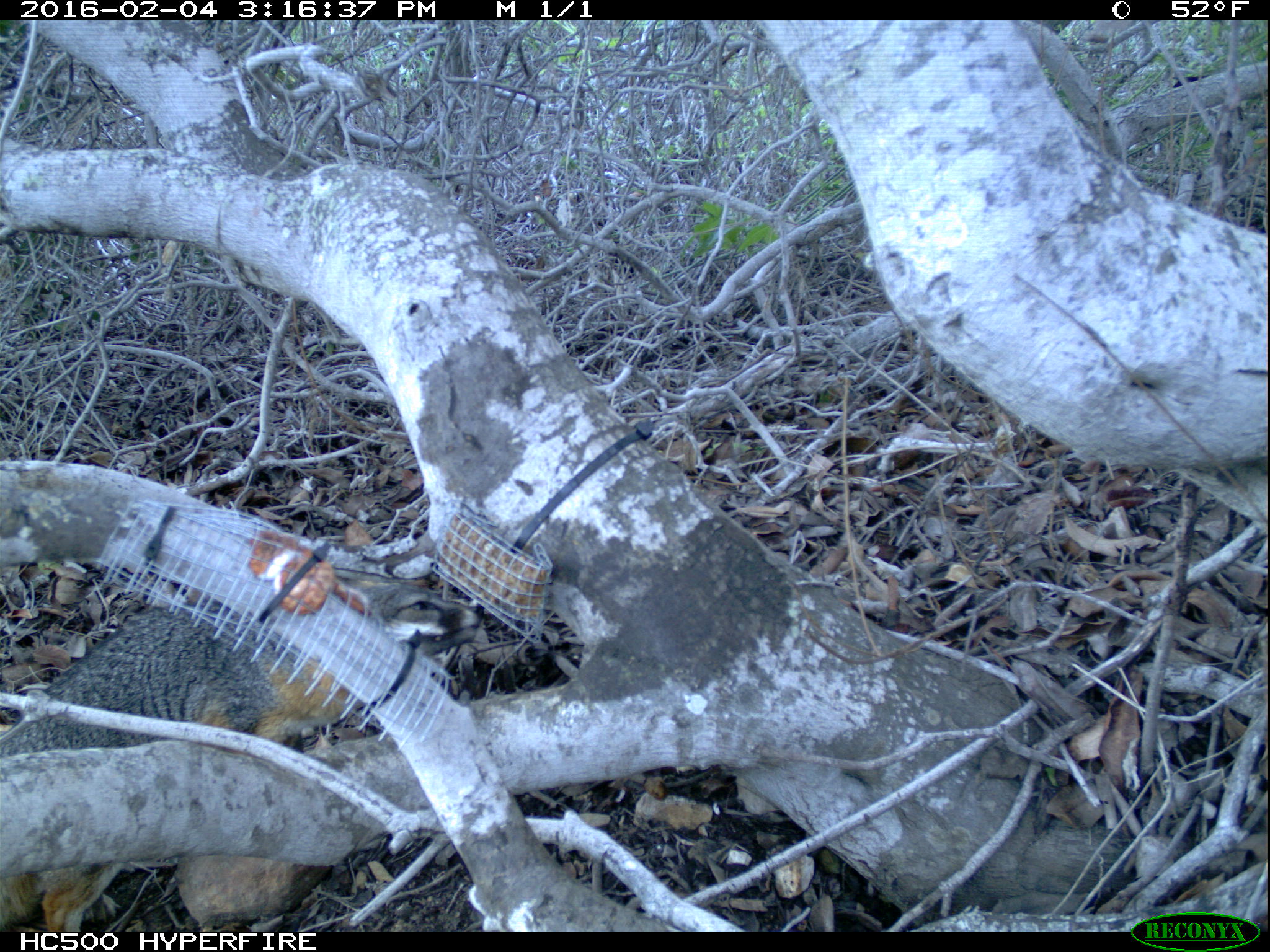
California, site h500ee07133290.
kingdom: Animalia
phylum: Chordata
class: Mammalia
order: Carnivora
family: Canidae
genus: Urocyon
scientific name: Urocyon littoralis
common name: island fox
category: fox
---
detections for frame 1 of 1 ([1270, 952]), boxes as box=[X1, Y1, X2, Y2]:
fox: box=[0, 568, 481, 932]